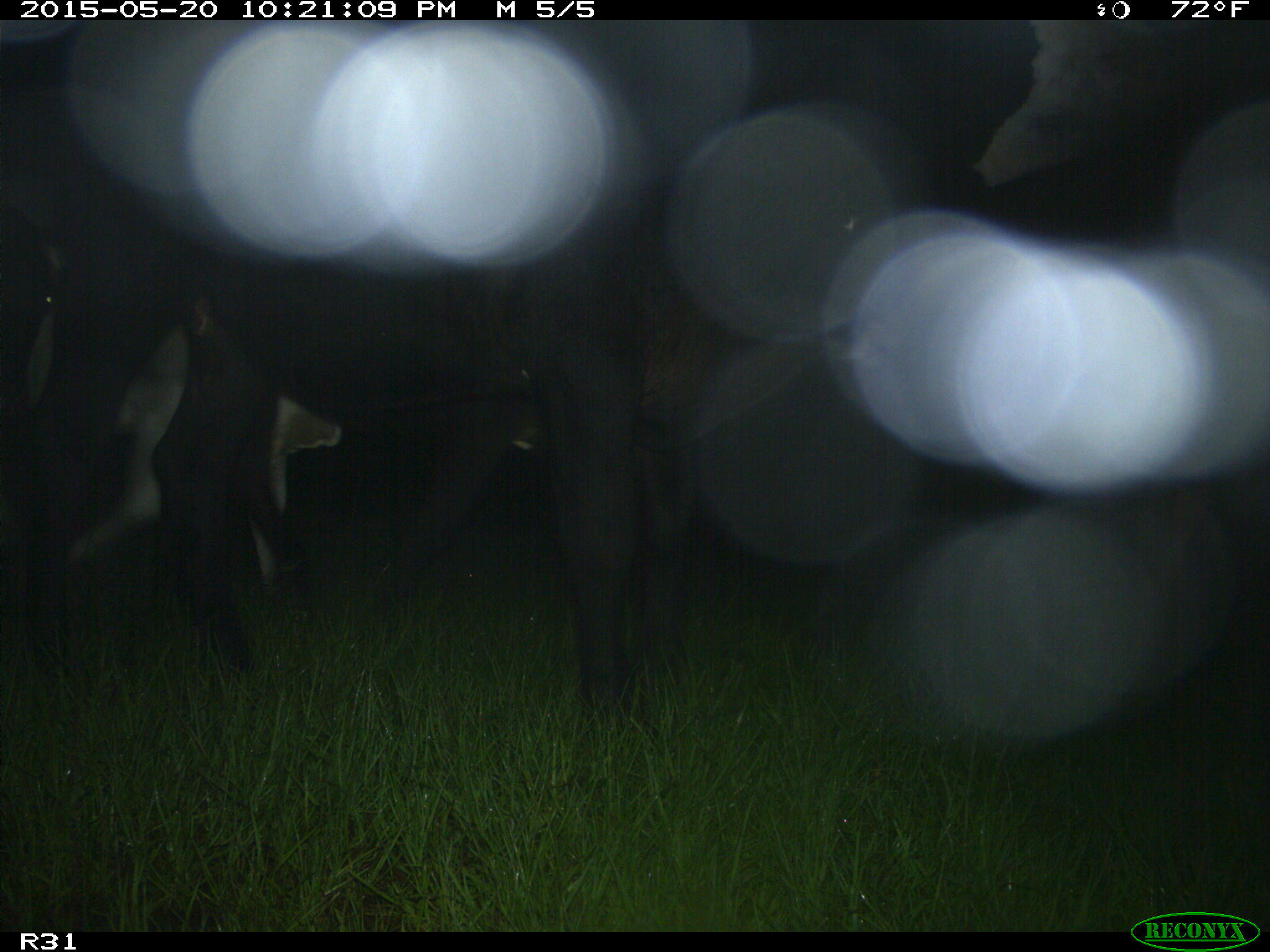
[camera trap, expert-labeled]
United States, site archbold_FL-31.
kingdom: Animalia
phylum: Chordata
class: Mammalia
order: Artiodactyla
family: Bovidae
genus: Bos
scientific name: Bos taurus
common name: domestic cow